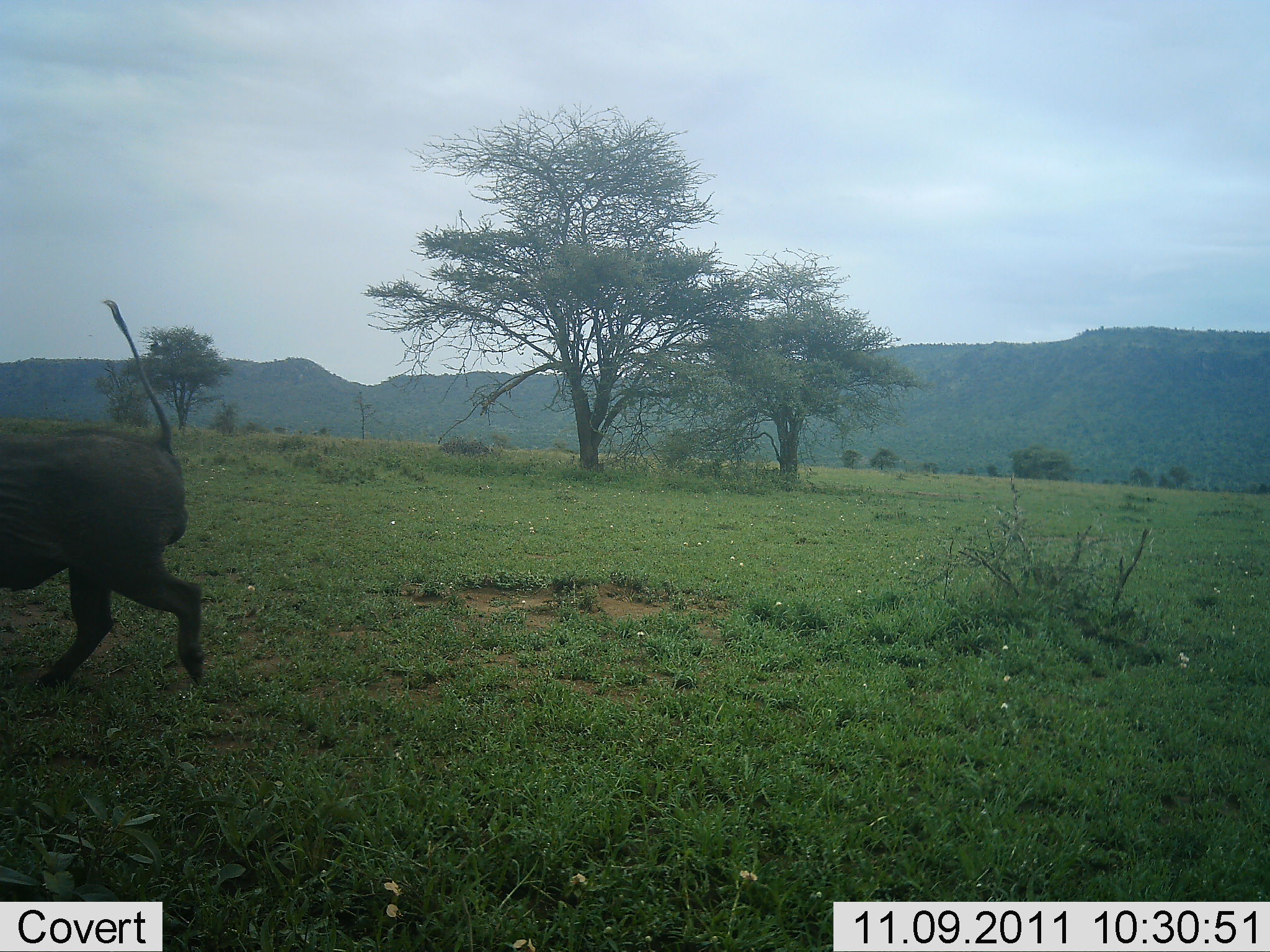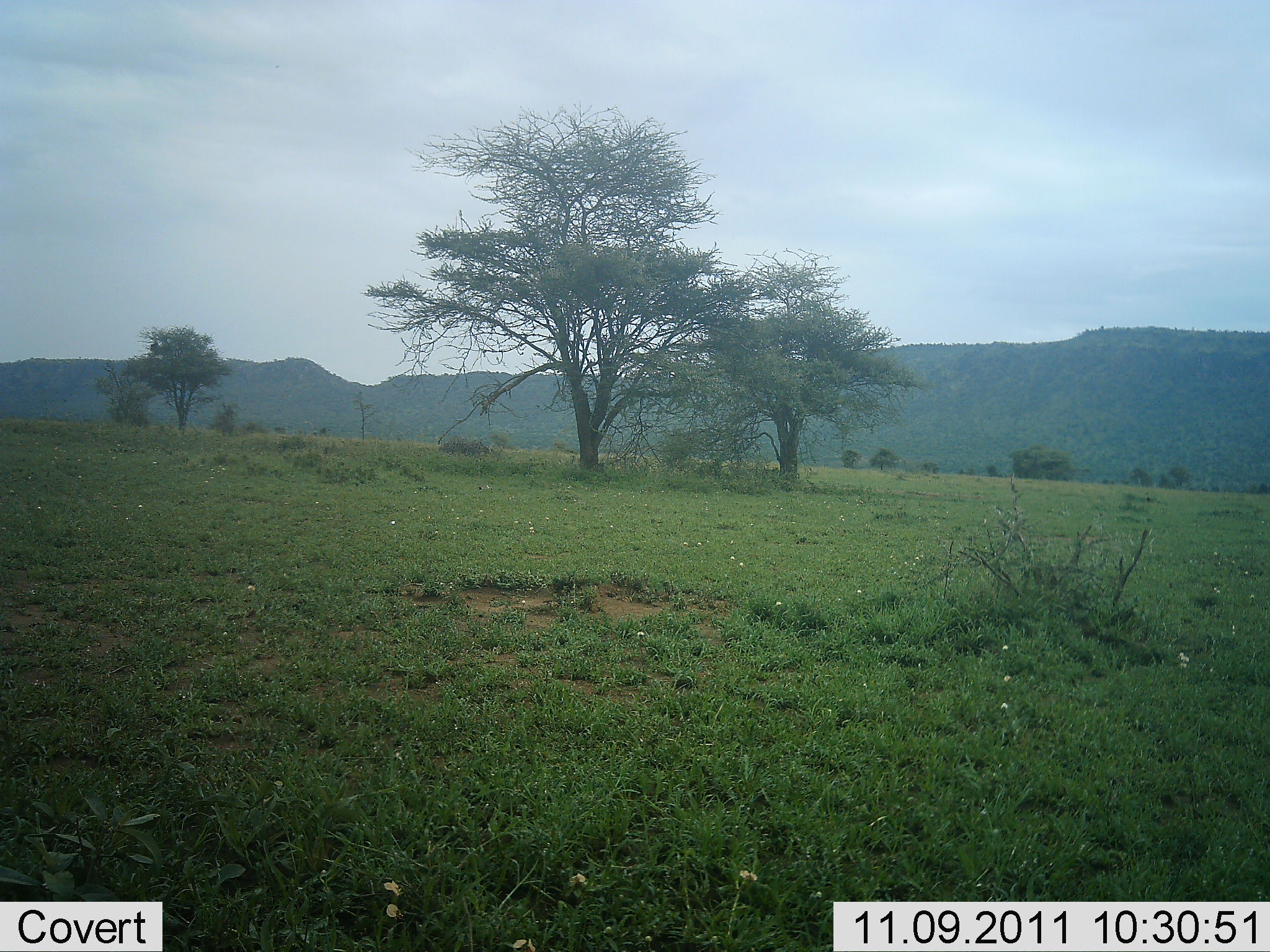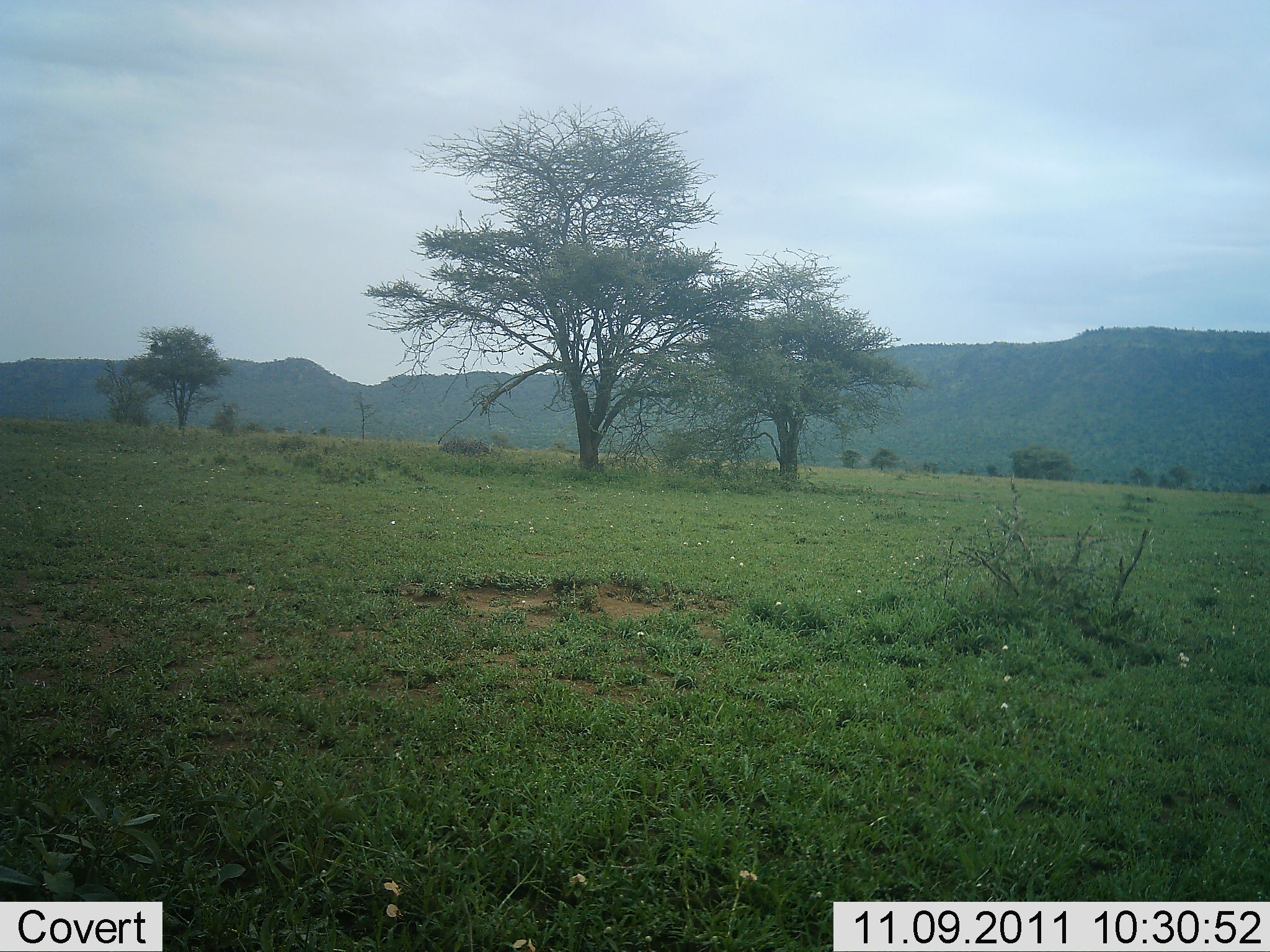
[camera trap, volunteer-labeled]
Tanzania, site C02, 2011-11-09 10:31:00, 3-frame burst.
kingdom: Animalia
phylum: Chordata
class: Mammalia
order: Artiodactyla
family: Suidae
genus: Phacochoerus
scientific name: Phacochoerus africanus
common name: warthog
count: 1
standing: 0%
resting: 0%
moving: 100%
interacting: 0%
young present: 0%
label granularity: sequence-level